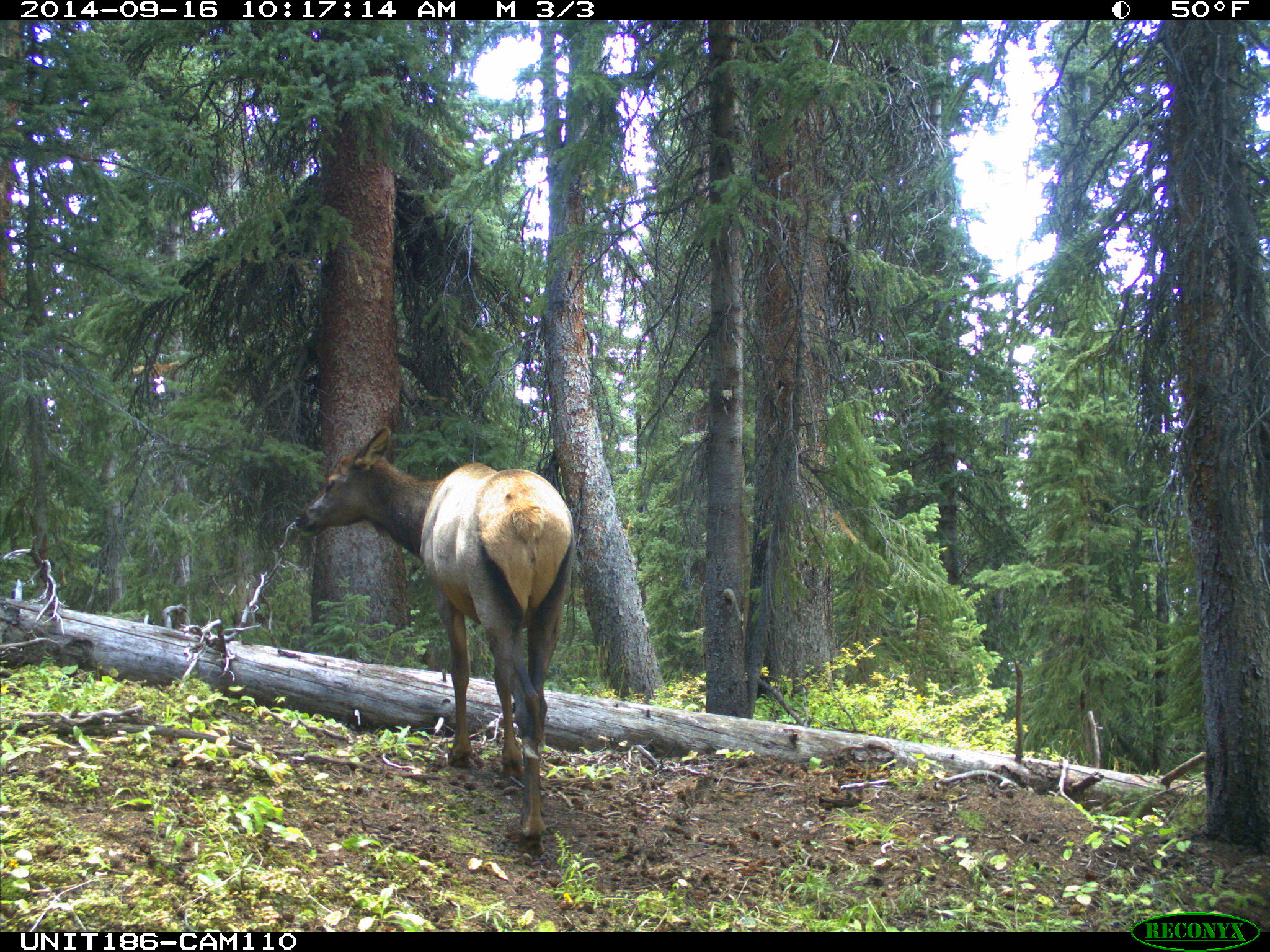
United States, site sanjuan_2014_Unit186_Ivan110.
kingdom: Animalia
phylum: Chordata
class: Mammalia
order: Artiodactyla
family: Cervidae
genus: Cervus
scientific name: Cervus elaphus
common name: red deer